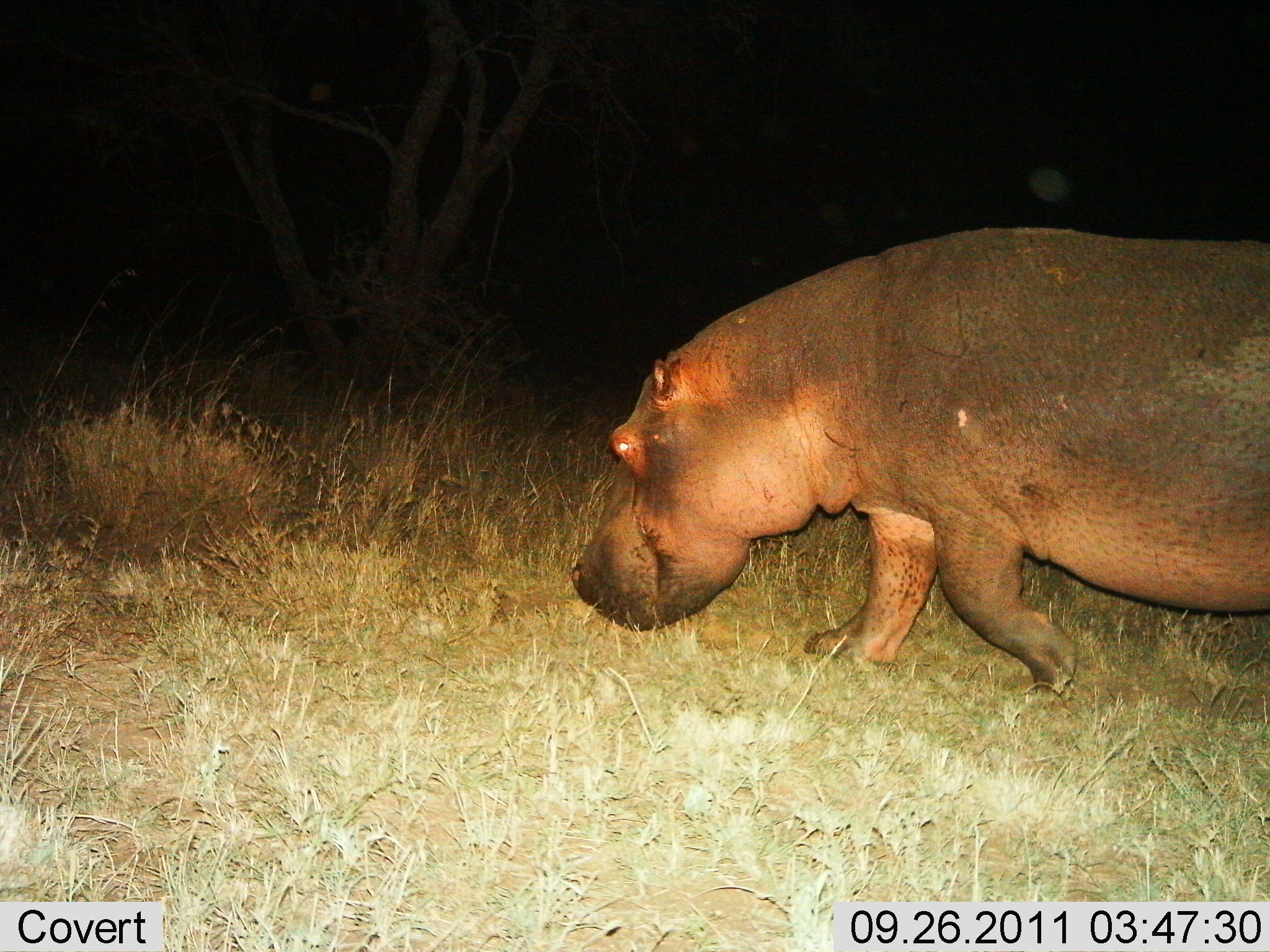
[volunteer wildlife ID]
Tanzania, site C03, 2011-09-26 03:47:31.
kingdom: Animalia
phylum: Chordata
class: Mammalia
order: Artiodactyla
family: Hippopotamidae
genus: Hippopotamus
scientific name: Hippopotamus amphibius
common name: hippopotamus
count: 1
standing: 9%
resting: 0%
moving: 100%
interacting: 0%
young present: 0%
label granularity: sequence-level